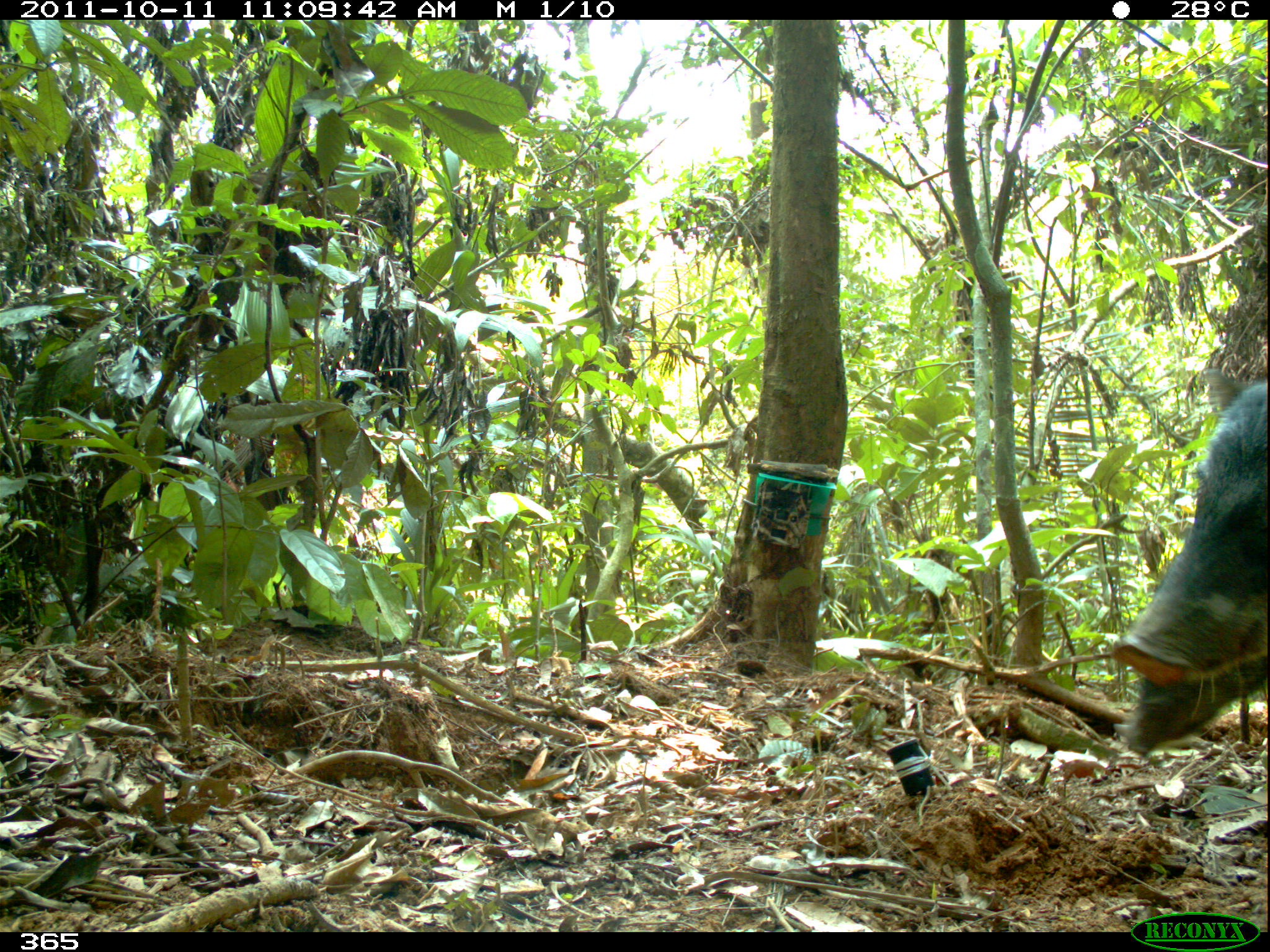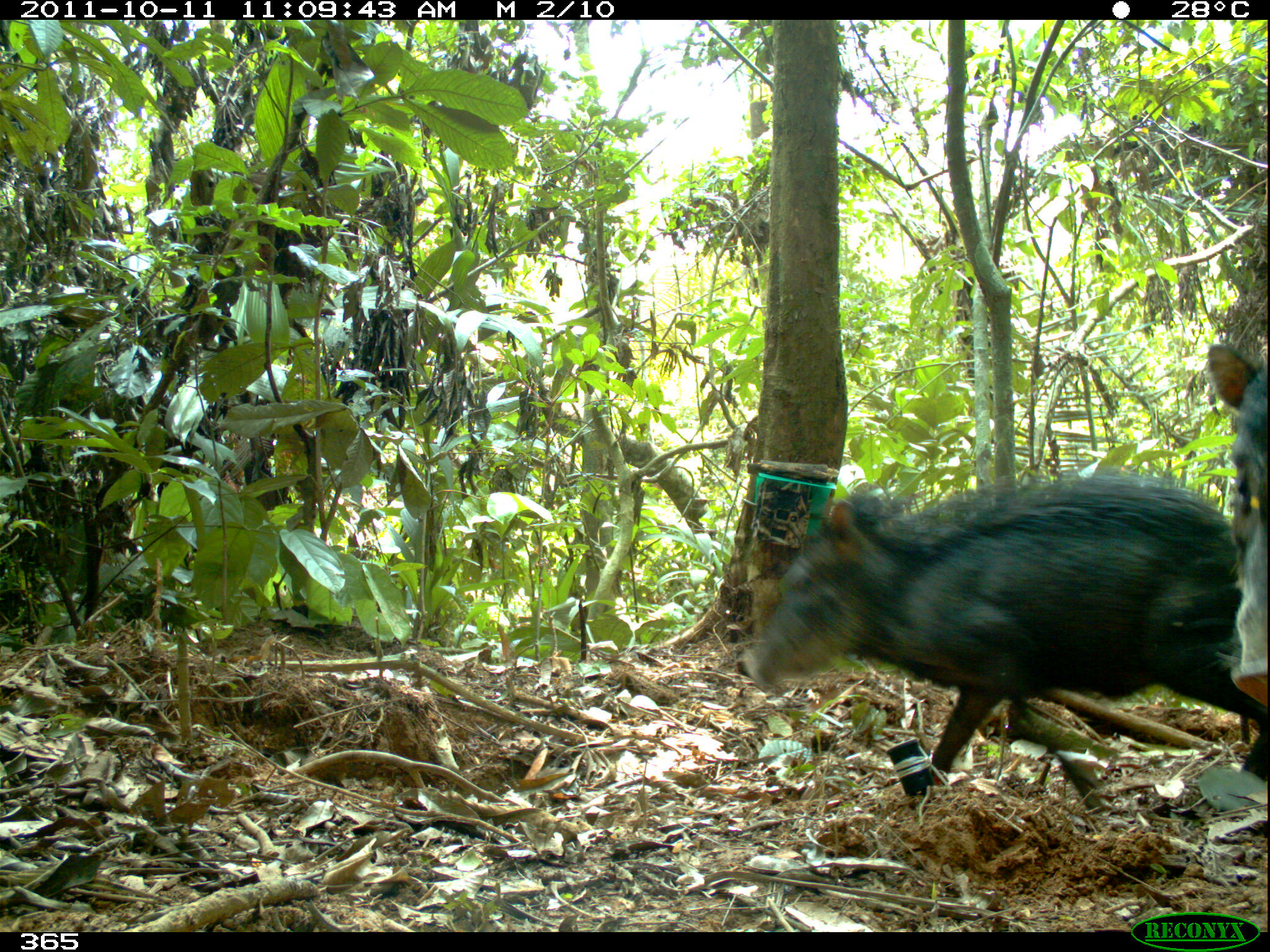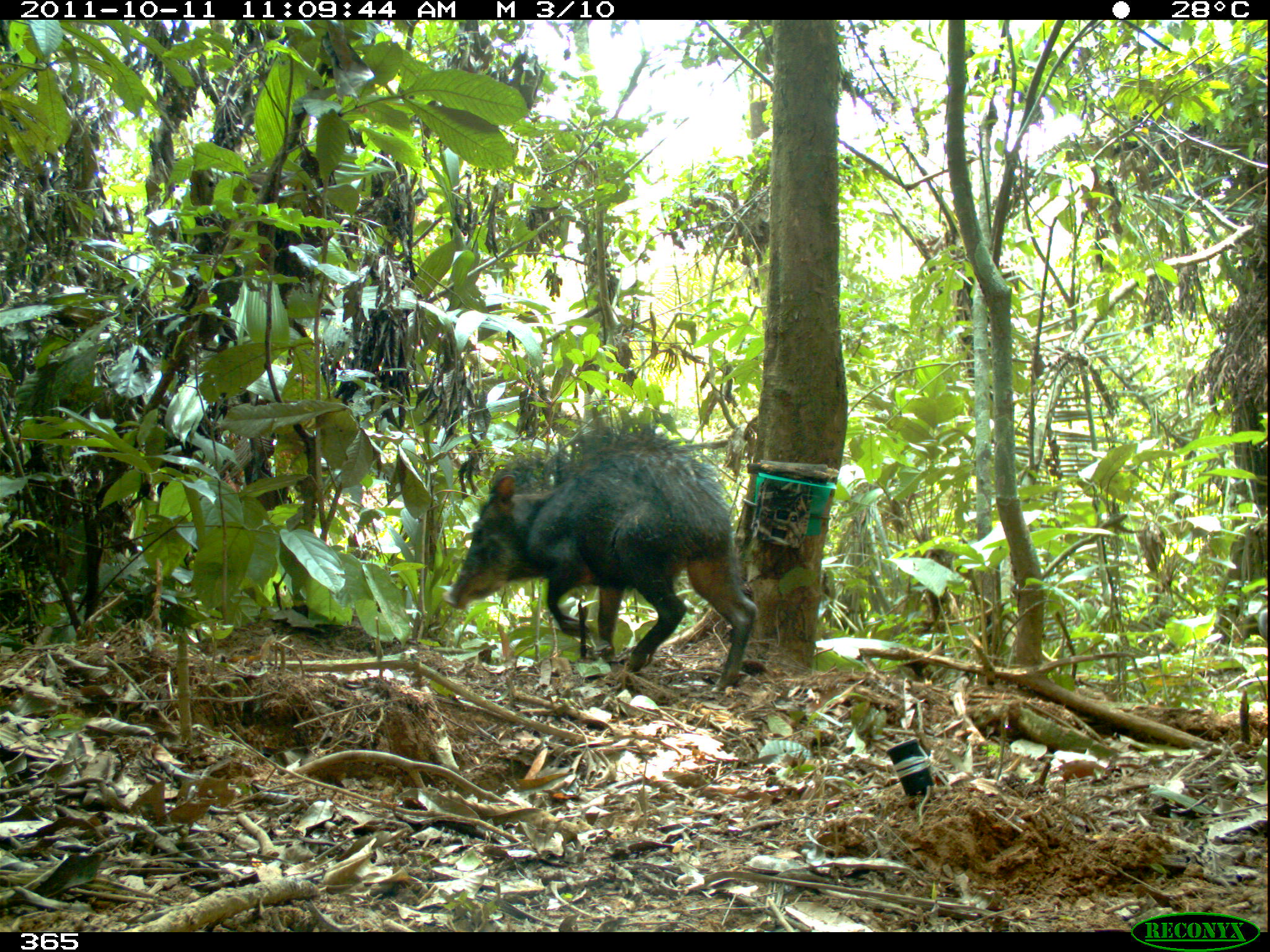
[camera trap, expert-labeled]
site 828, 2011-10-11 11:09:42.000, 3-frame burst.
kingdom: Animalia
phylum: Chordata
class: Mammalia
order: Artiodactyla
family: Tayassuidae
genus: Tayassu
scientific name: Tayassu pecari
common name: white-lipped peccary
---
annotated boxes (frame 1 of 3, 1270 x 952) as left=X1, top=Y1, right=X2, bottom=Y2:
tayassu pecari: left=1111, top=379, right=1268, bottom=688; left=1127, top=657, right=1270, bottom=752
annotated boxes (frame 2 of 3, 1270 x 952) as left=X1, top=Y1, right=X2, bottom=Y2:
tayassu pecari: left=736, top=463, right=1270, bottom=813; left=1203, top=338, right=1266, bottom=707